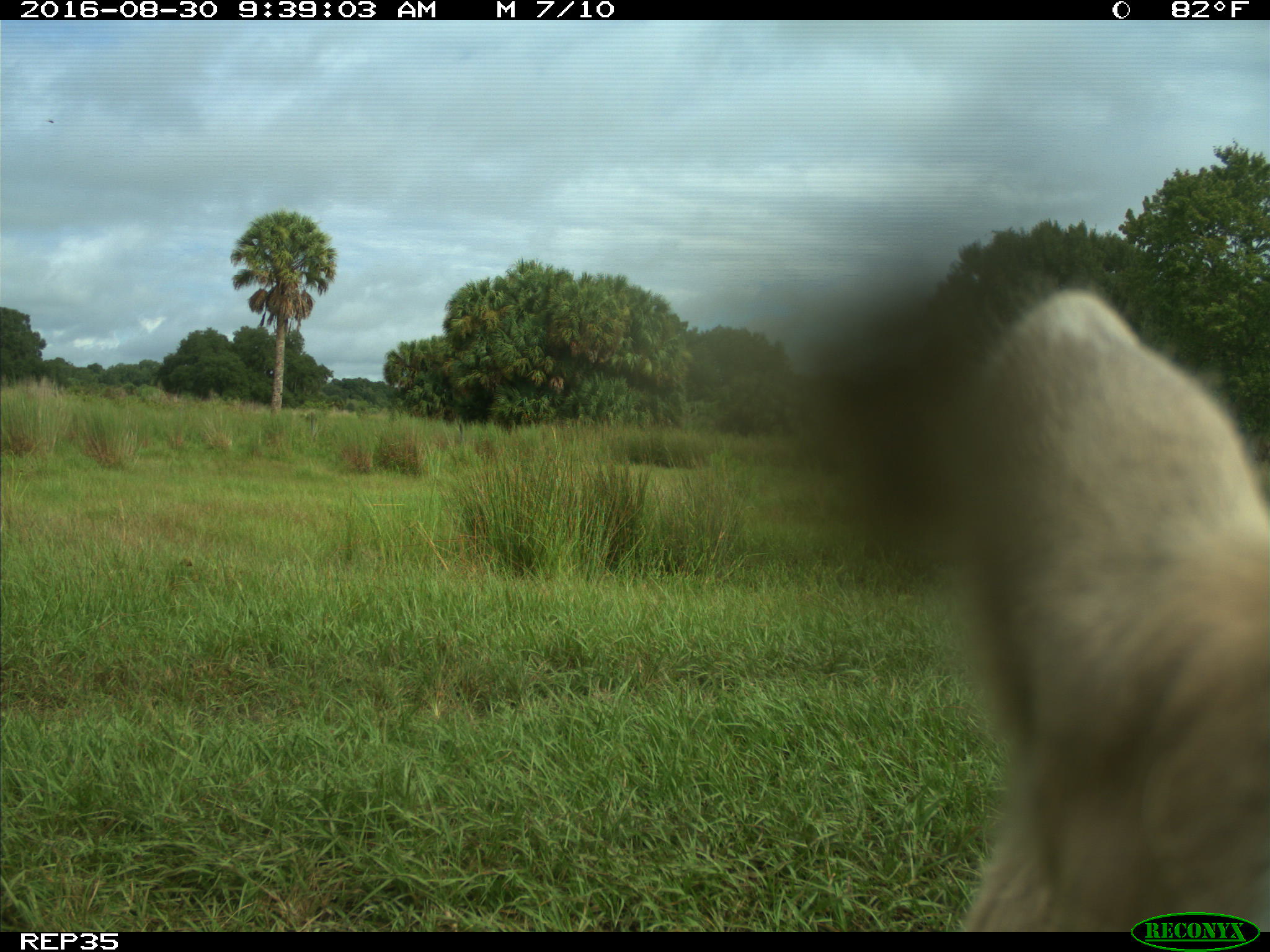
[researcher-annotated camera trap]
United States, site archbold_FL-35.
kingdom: Animalia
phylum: Chordata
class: Mammalia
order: Artiodactyla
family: Bovidae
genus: Bos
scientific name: Bos taurus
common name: domestic cow